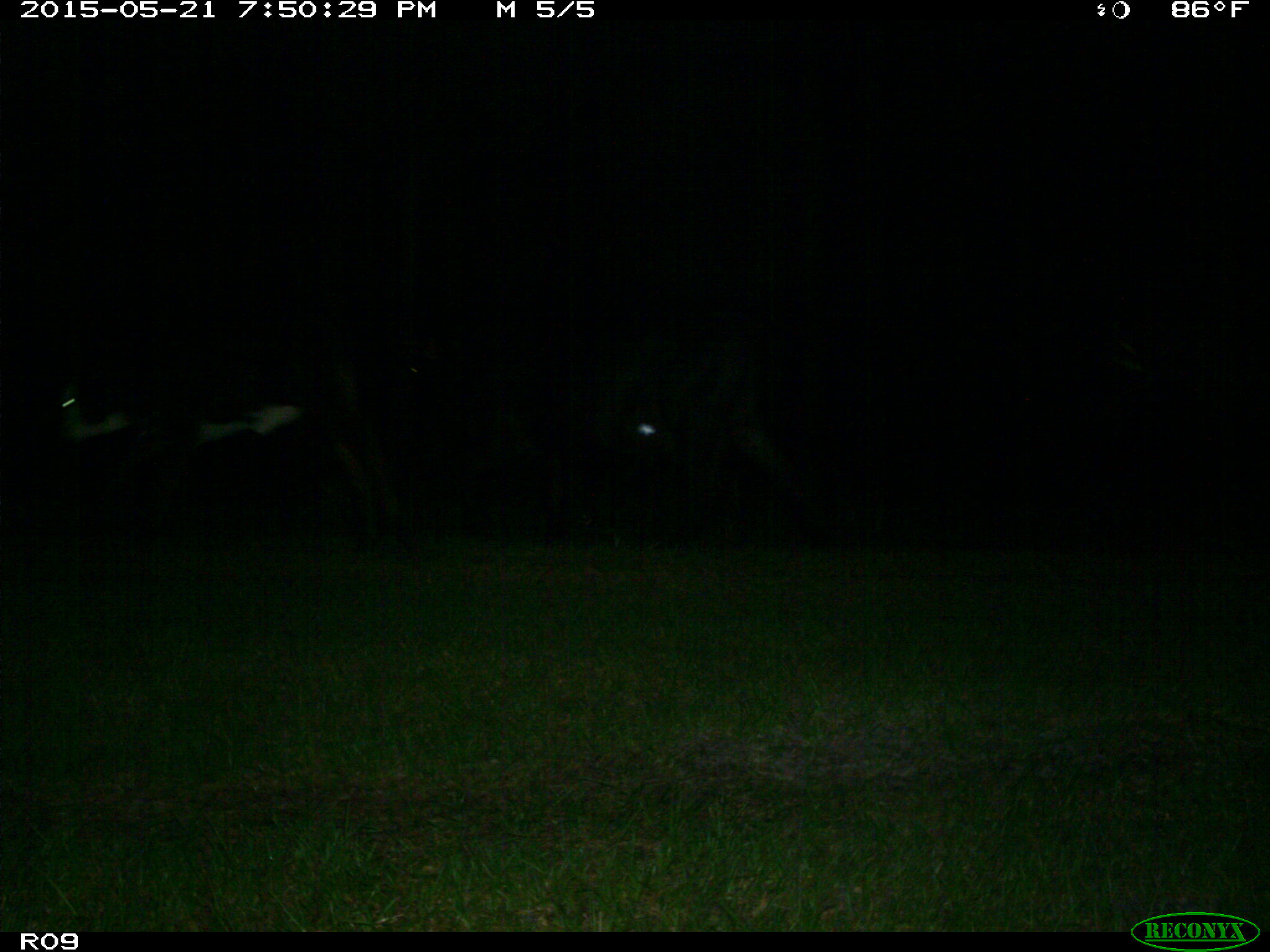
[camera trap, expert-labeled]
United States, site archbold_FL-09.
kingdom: Animalia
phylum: Chordata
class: Mammalia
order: Artiodactyla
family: Bovidae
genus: Bos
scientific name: Bos taurus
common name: domestic cow